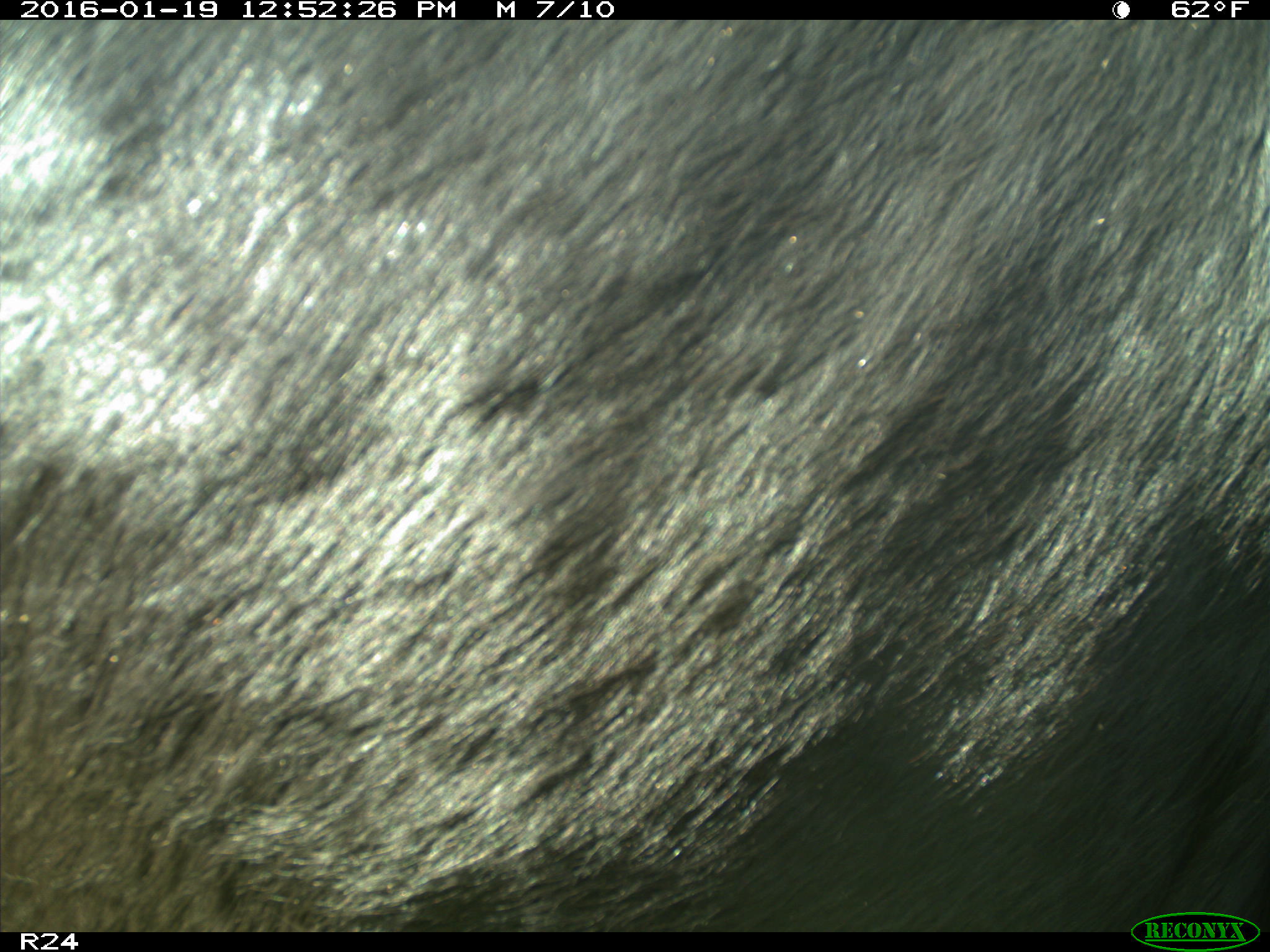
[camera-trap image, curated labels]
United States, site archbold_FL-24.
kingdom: Animalia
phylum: Chordata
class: Mammalia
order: Artiodactyla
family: Bovidae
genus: Bos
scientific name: Bos taurus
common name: domestic cow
Bos taurus (domestic cow).